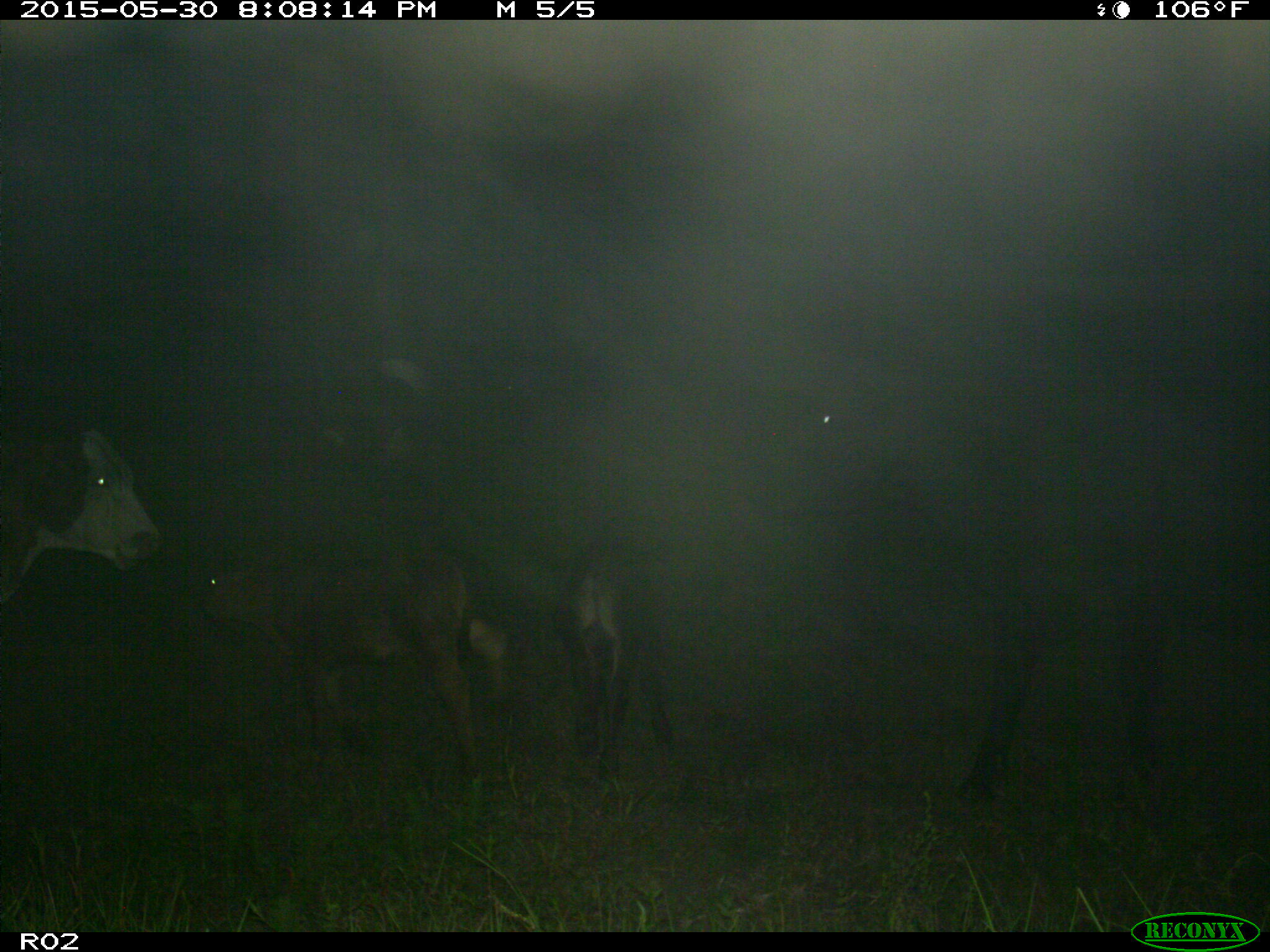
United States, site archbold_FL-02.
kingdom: Animalia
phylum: Chordata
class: Mammalia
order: Artiodactyla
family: Bovidae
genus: Bos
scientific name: Bos taurus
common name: domestic cow